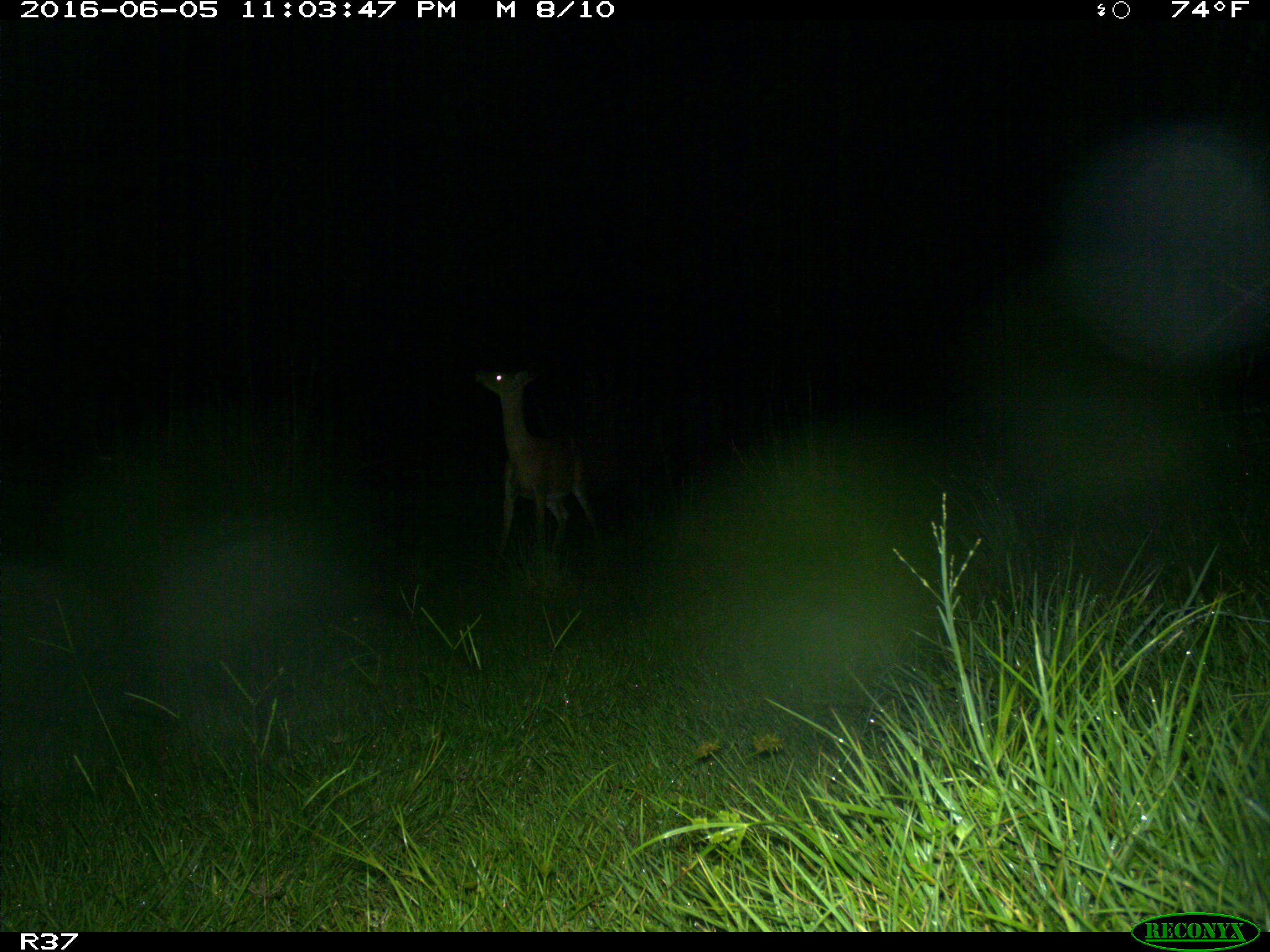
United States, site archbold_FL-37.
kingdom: Animalia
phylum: Chordata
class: Mammalia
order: Artiodactyla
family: Cervidae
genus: Odocoileus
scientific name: Odocoileus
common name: deer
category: unidentified deer